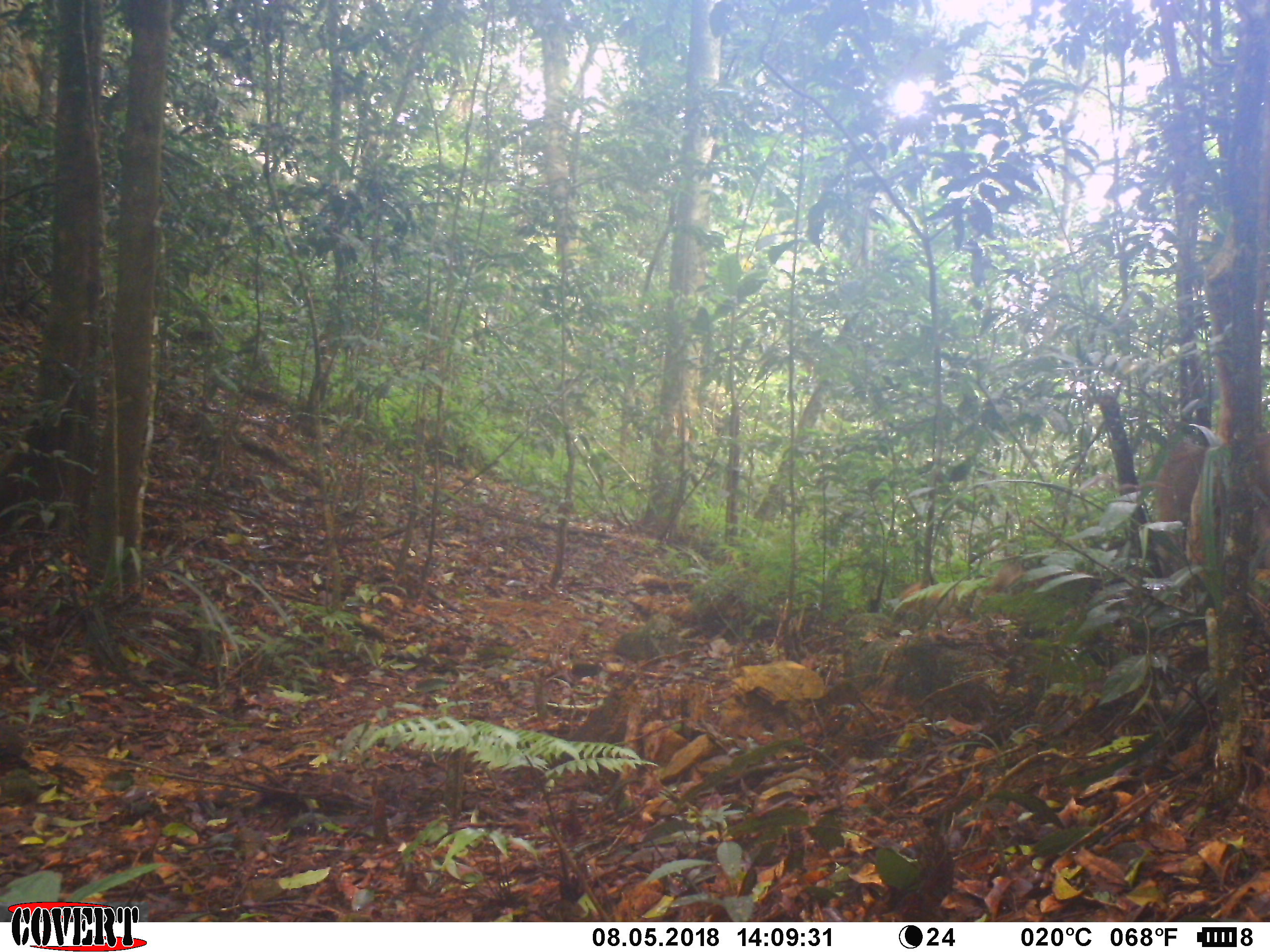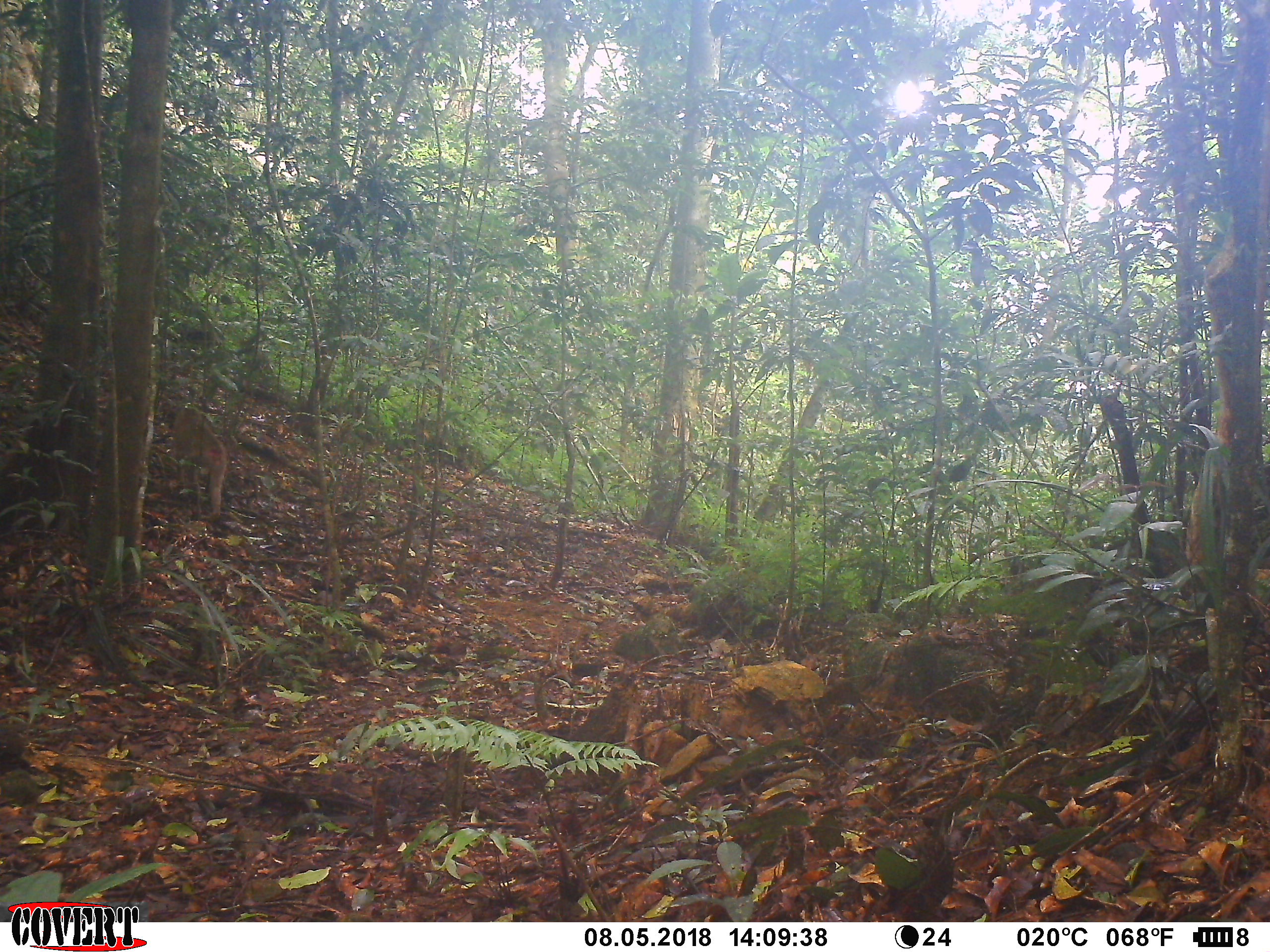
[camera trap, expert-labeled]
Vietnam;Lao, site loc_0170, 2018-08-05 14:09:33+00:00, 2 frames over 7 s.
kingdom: Animalia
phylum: Chordata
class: Mammalia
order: Primates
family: Cercopithecidae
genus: Macaca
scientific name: Macaca nemestrina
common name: pig-tailed macaque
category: pig tailed macaque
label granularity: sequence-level